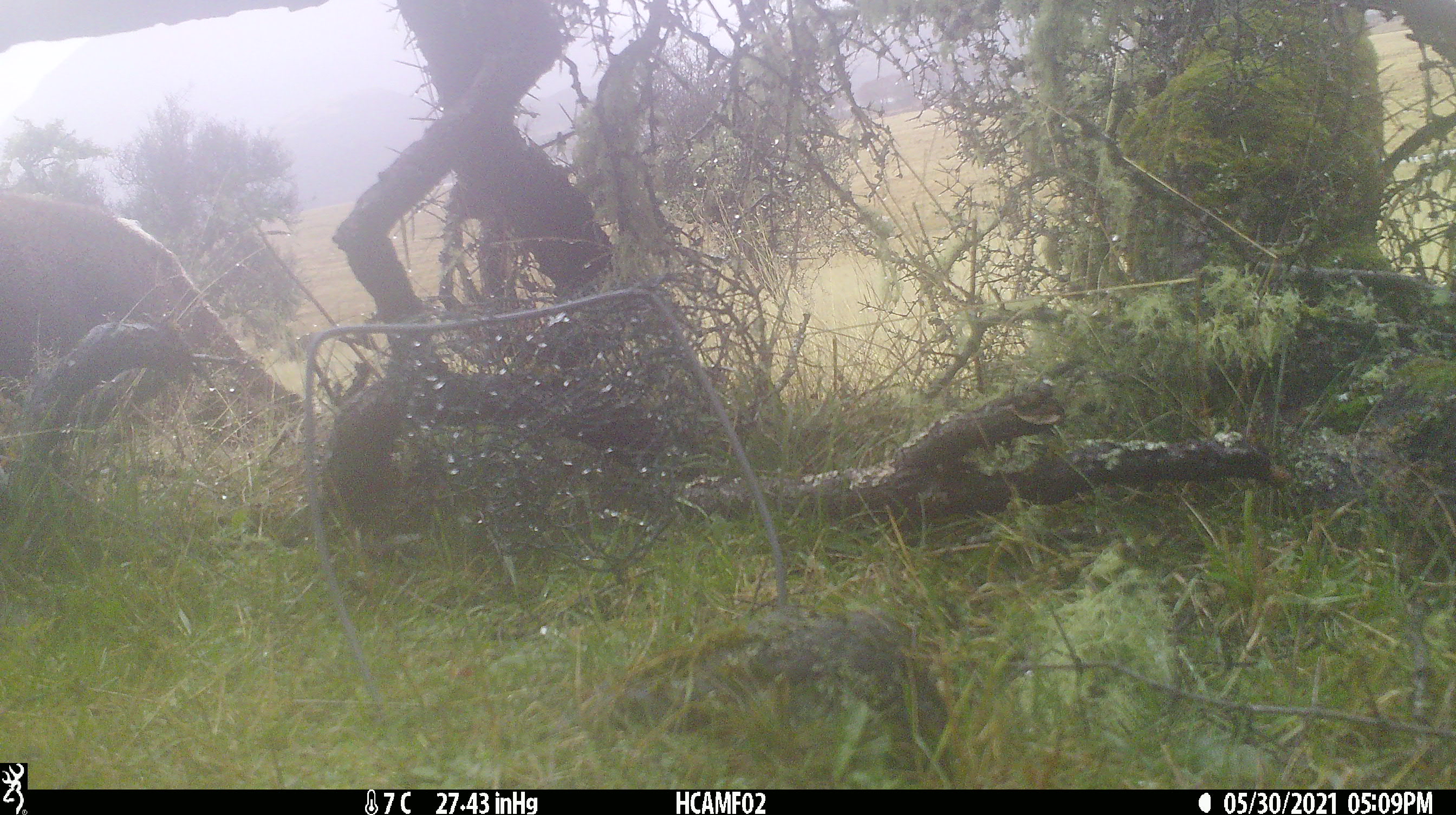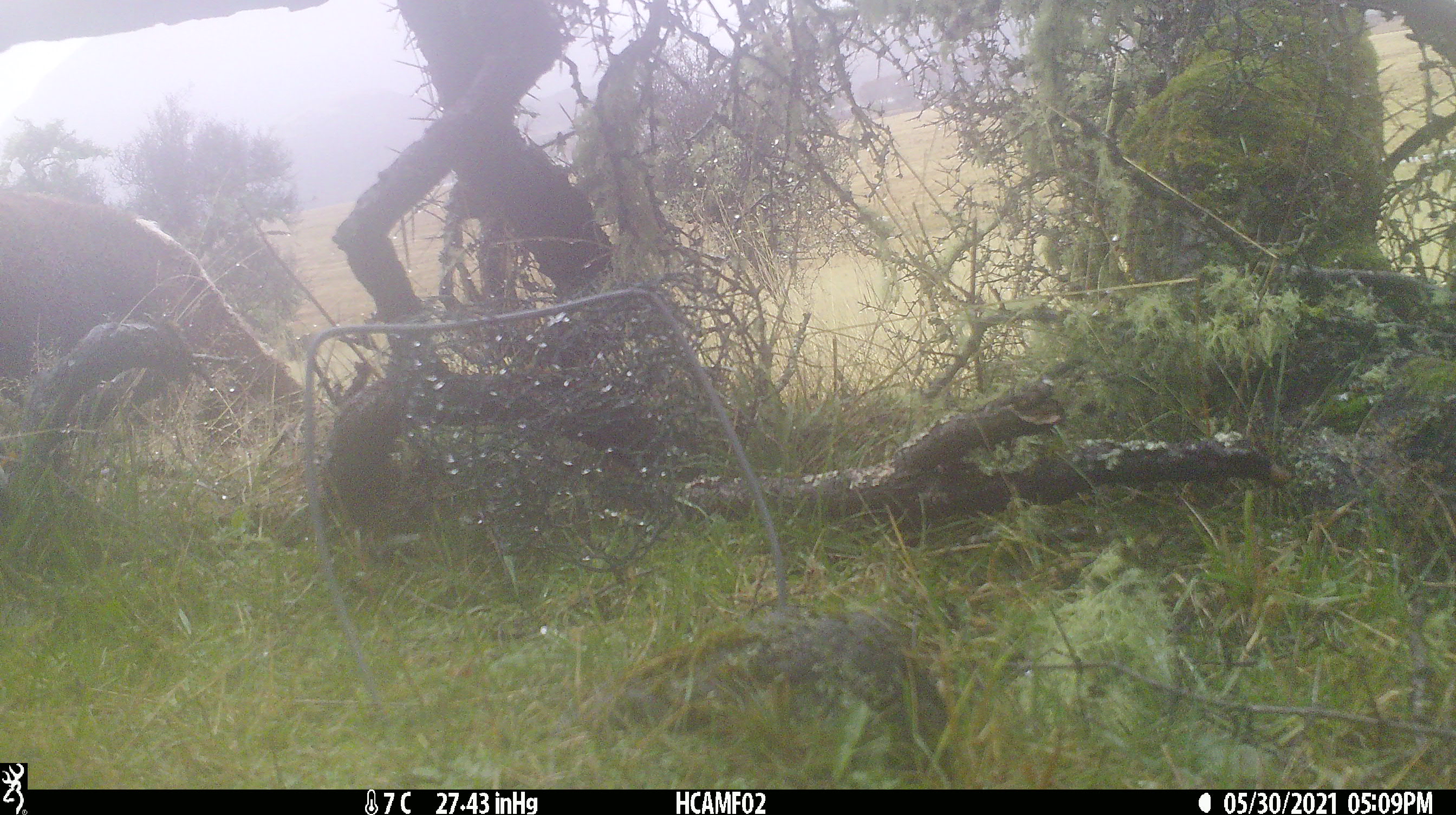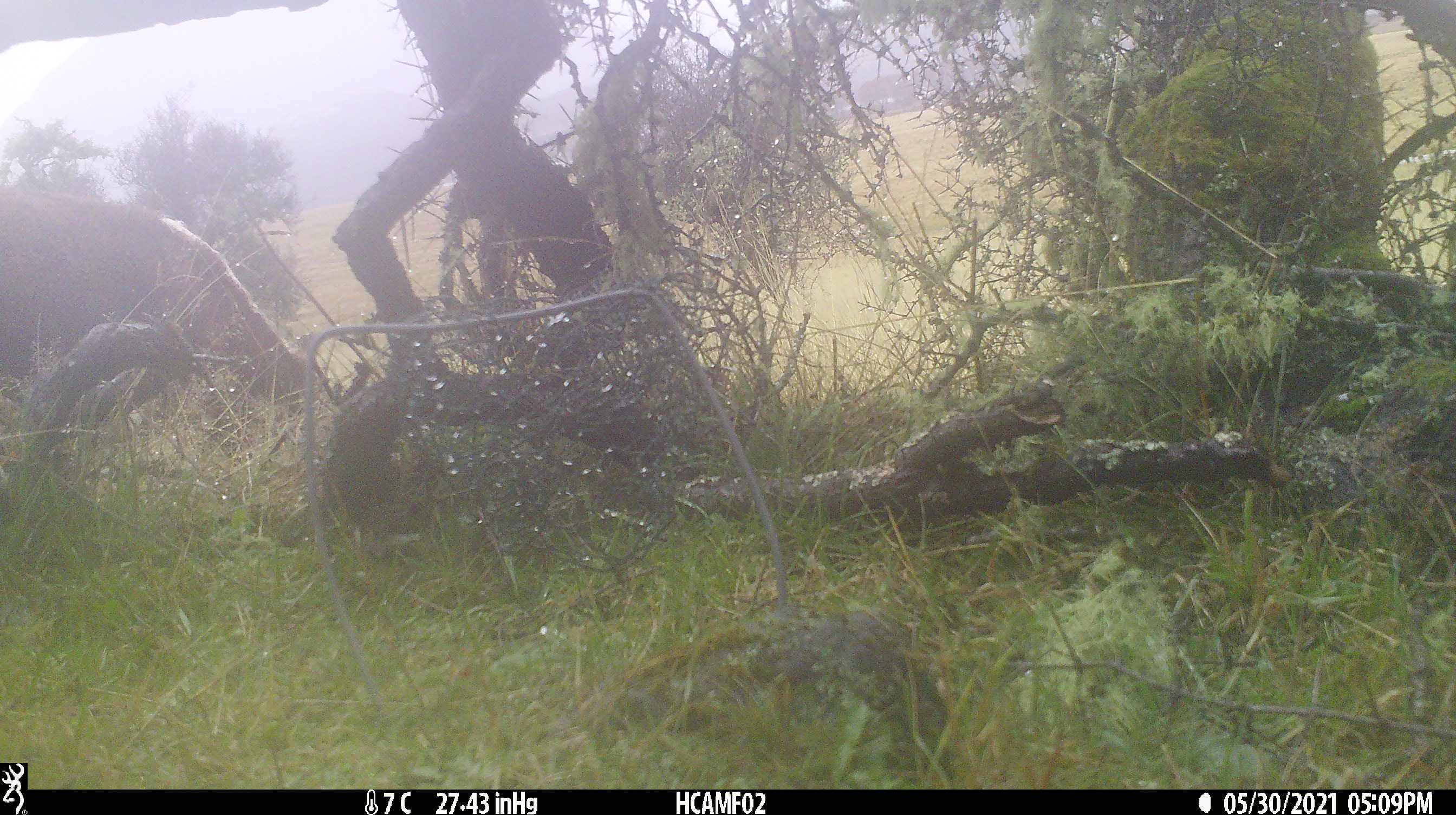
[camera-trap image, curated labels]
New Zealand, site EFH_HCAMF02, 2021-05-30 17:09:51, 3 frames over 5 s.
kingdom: Animalia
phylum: Chordata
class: Mammalia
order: Artiodactyla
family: Bovidae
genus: Bos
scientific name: Bos taurus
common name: domestic cow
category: cow